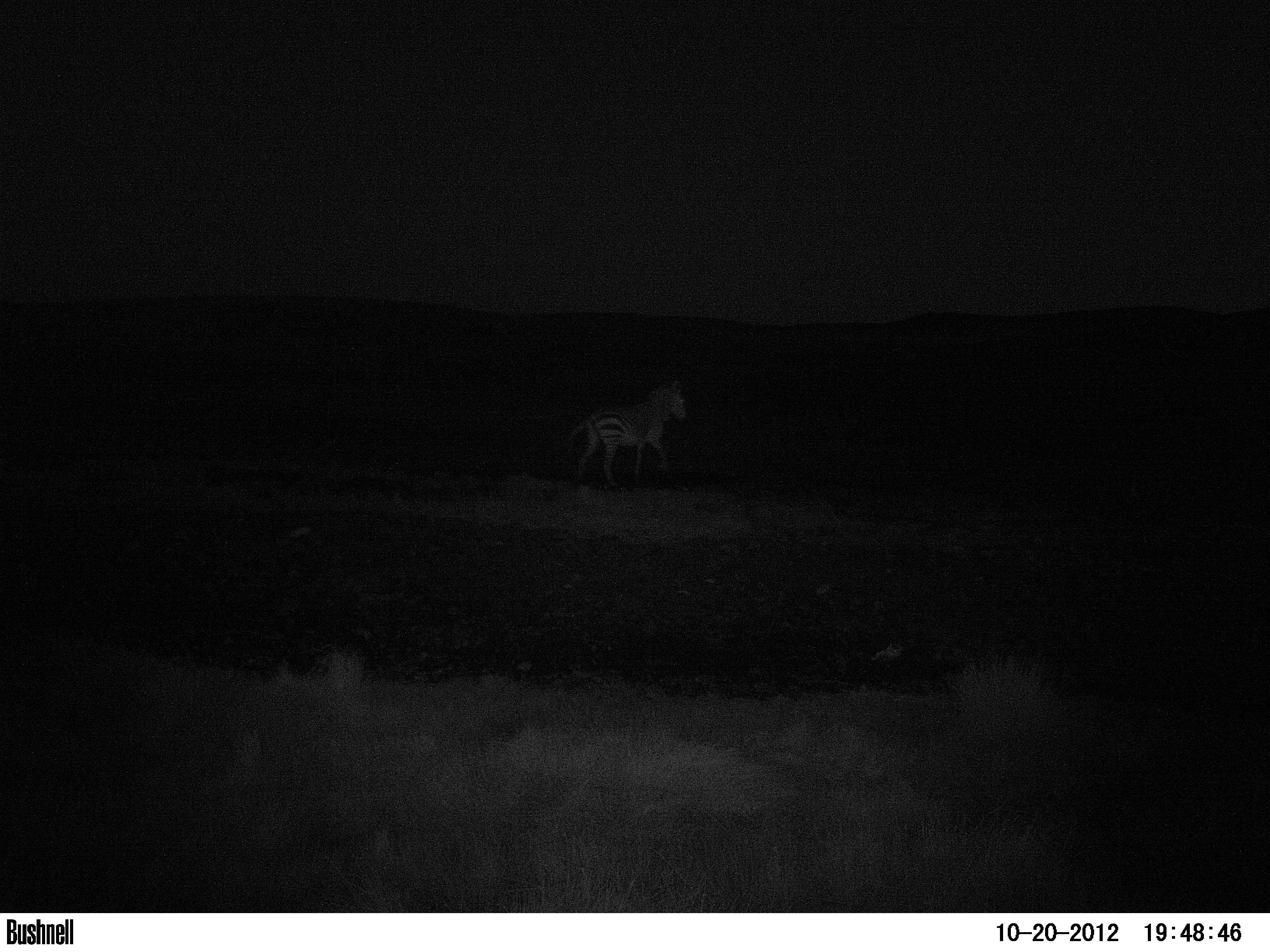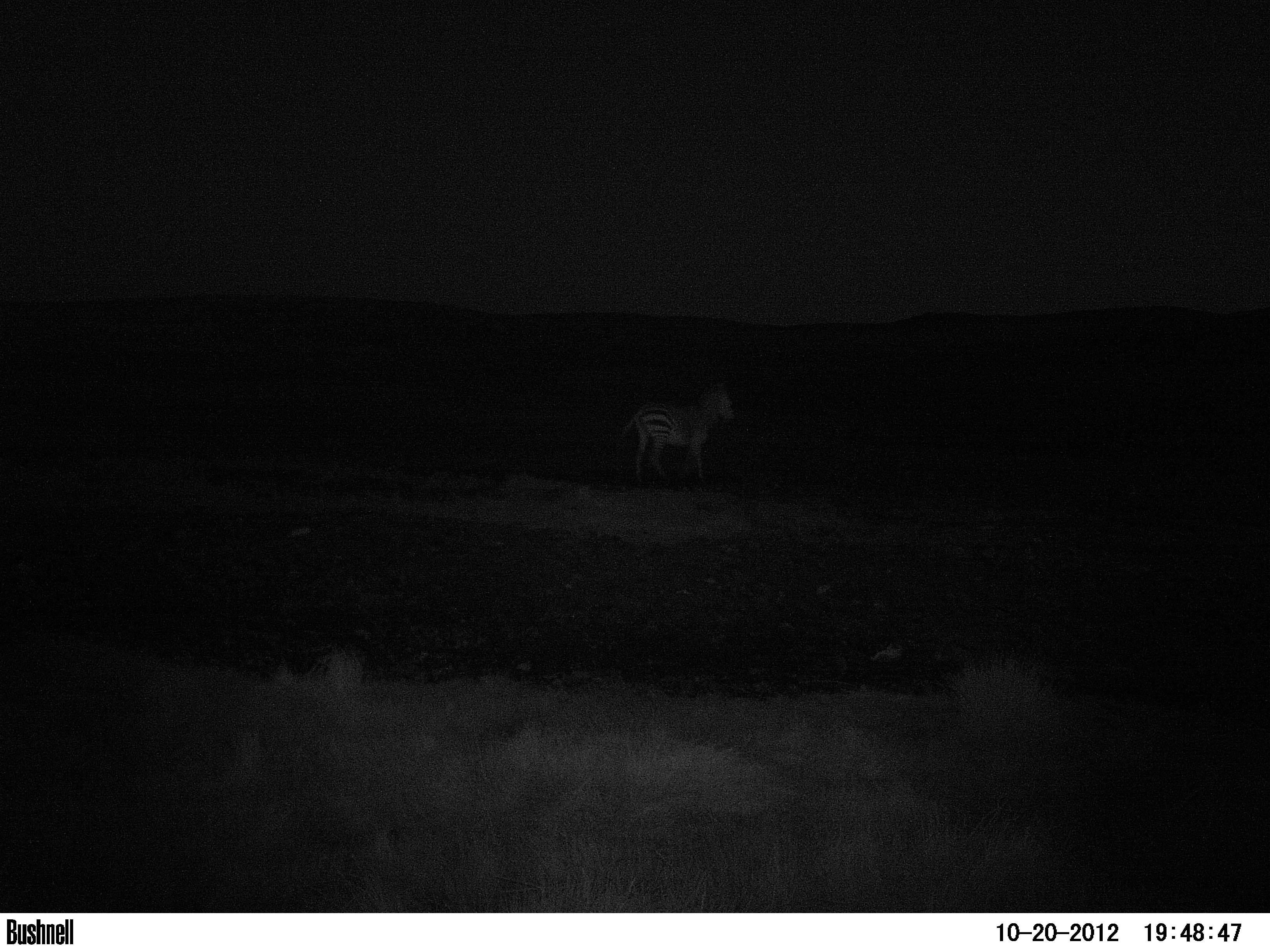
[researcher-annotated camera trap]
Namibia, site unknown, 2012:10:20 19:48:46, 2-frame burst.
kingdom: Animalia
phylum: Chordata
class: Mammalia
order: Perissodactyla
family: Equidae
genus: Equus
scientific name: Equus zebra hartmannae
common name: hartmann's mountain zebra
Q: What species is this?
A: Equus zebra hartmannae (hartmann's mountain zebra).